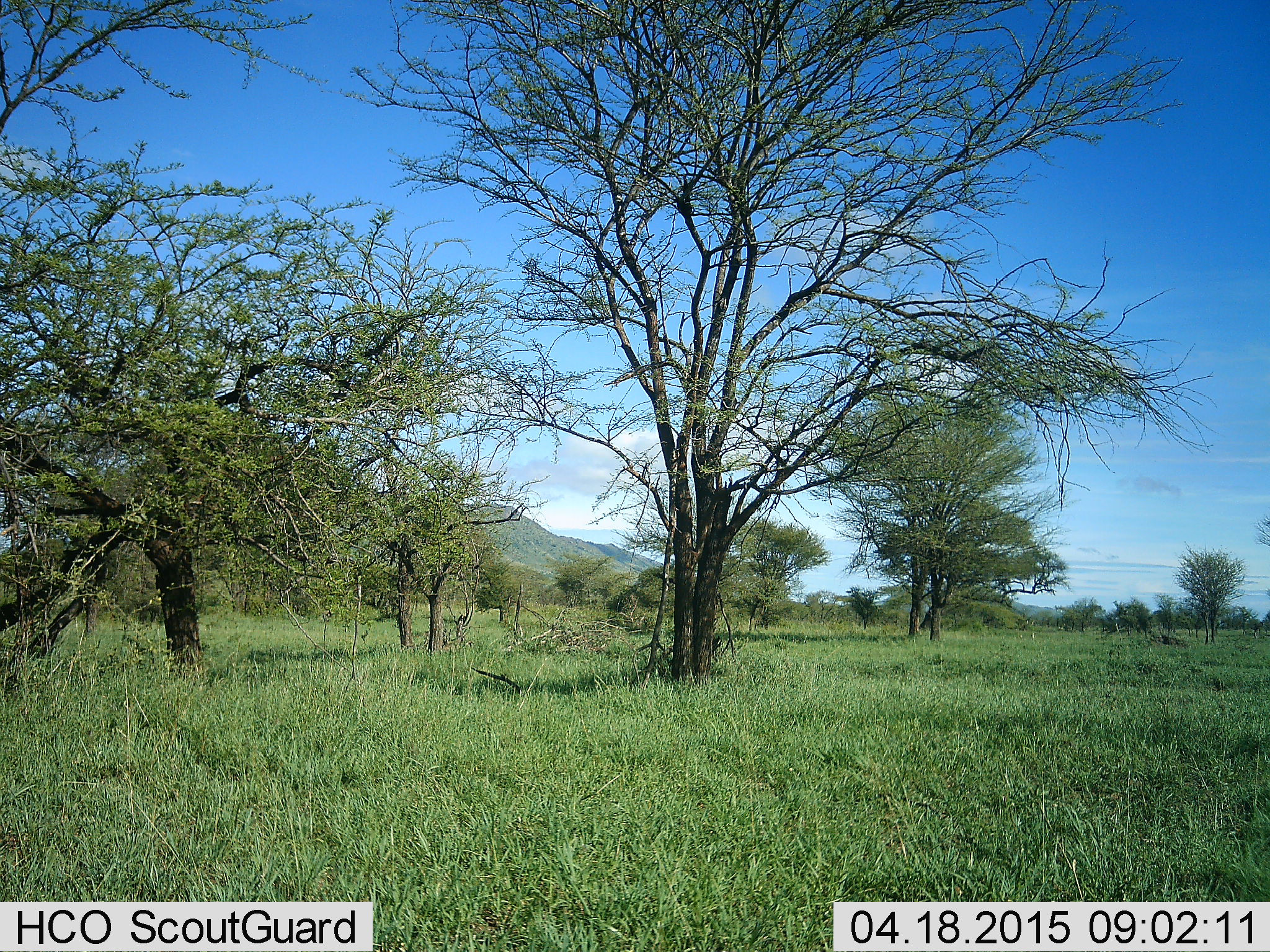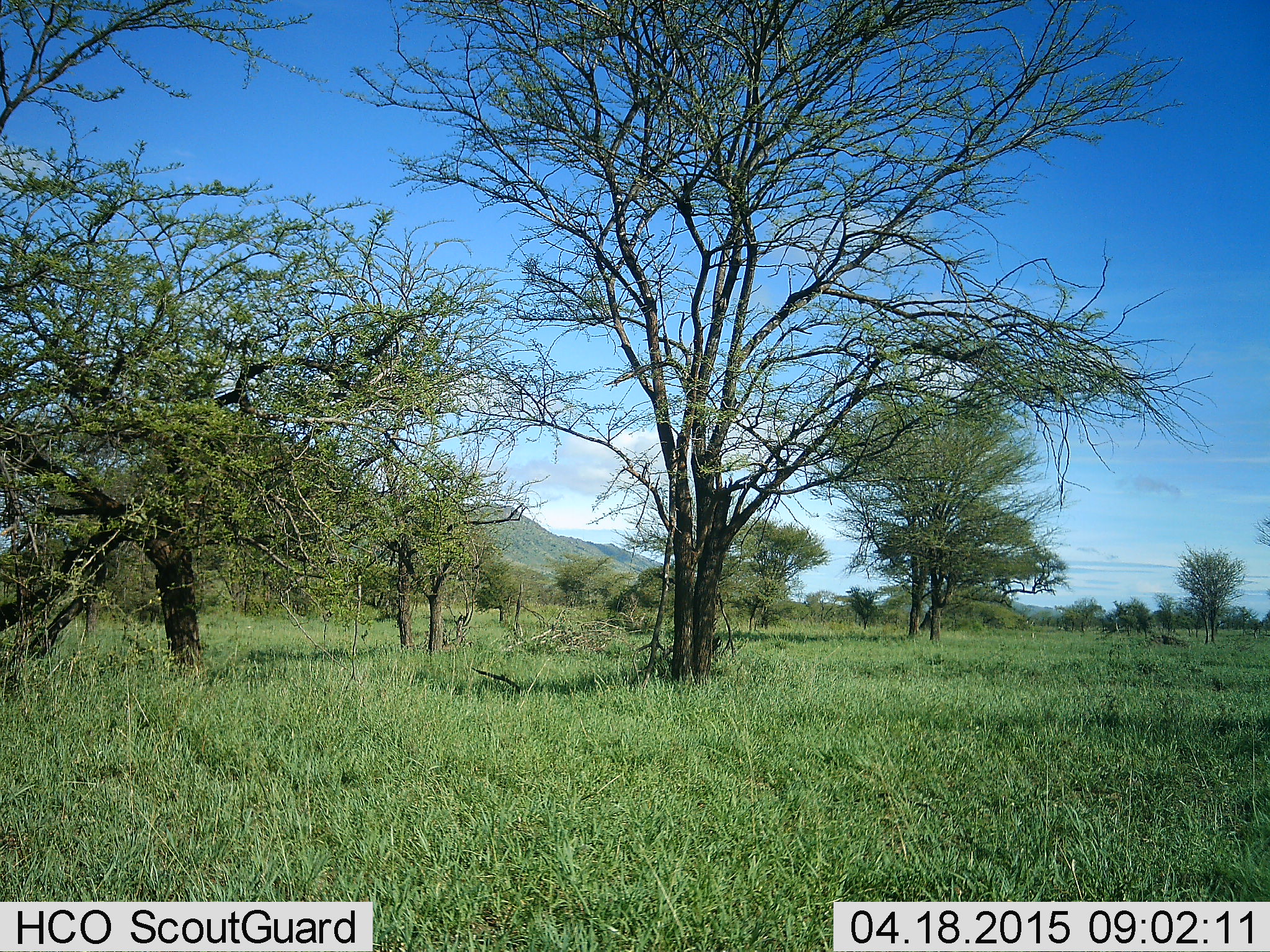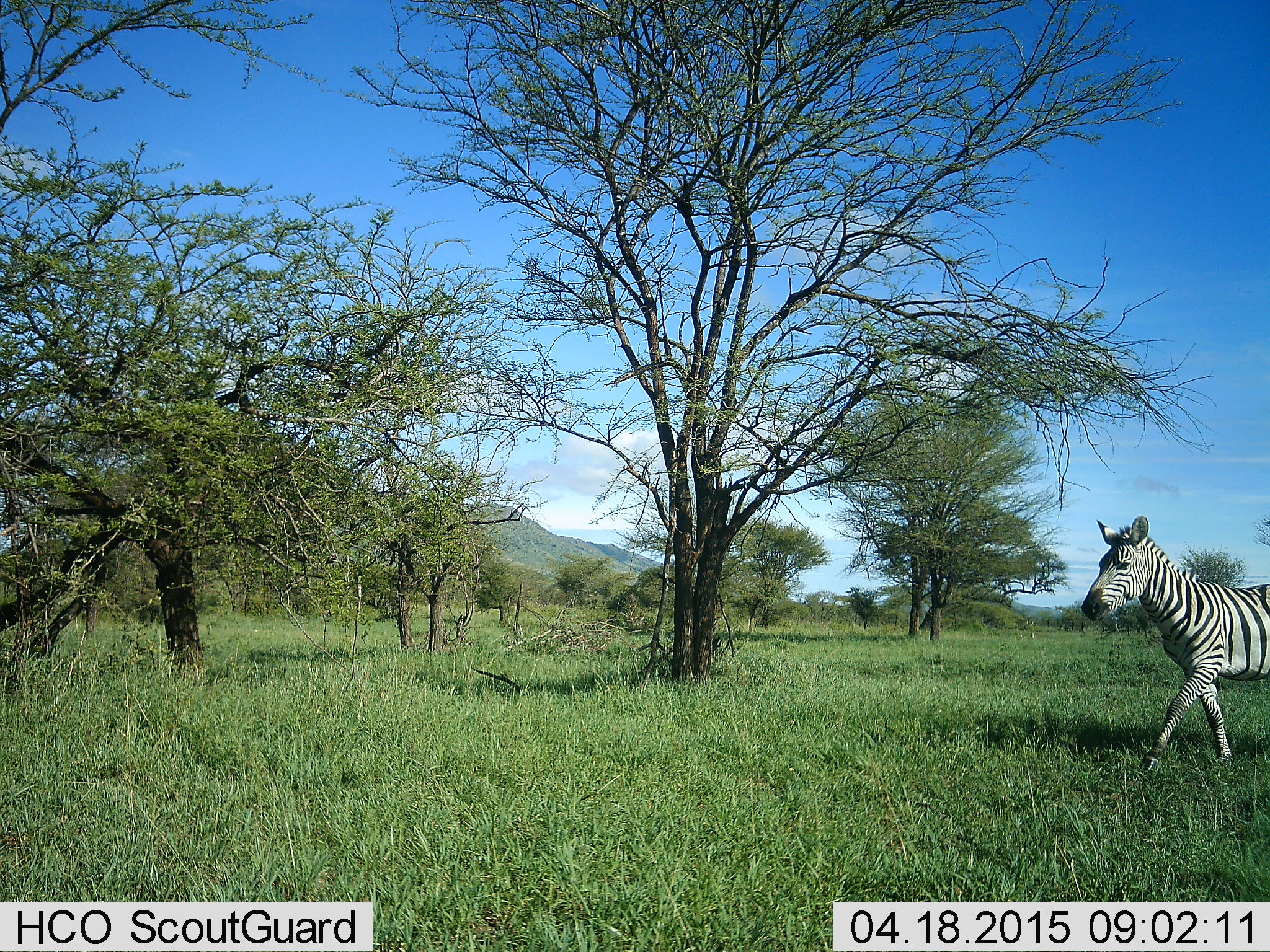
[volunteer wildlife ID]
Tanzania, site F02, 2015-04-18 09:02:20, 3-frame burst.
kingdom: Animalia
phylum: Chordata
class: Mammalia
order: Perissodactyla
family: Equidae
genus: Equus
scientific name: Equus quagga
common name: plains zebra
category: zebra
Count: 1.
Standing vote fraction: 0%.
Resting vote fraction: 0%.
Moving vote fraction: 100%.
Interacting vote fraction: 0%.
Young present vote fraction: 0%.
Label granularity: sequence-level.